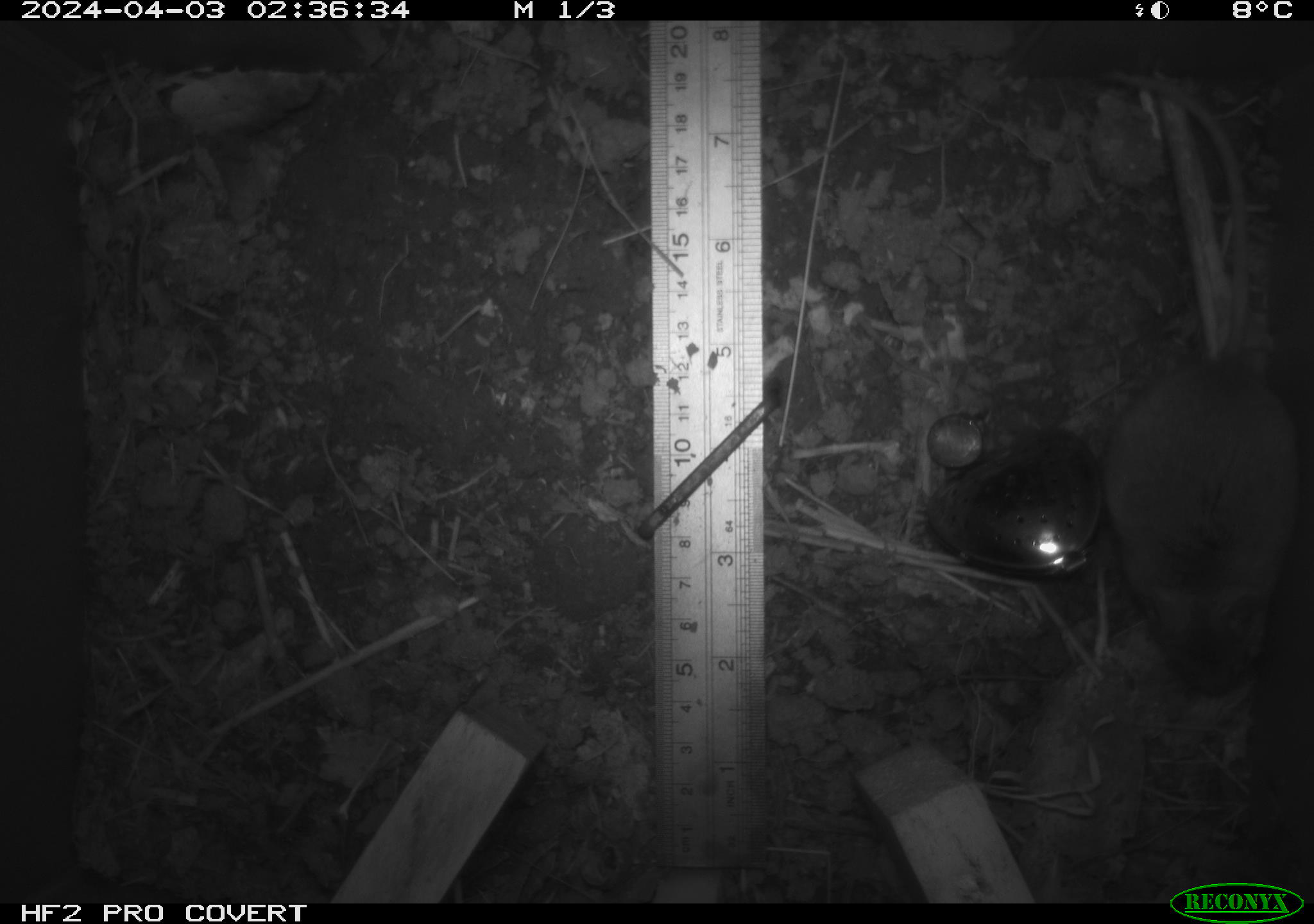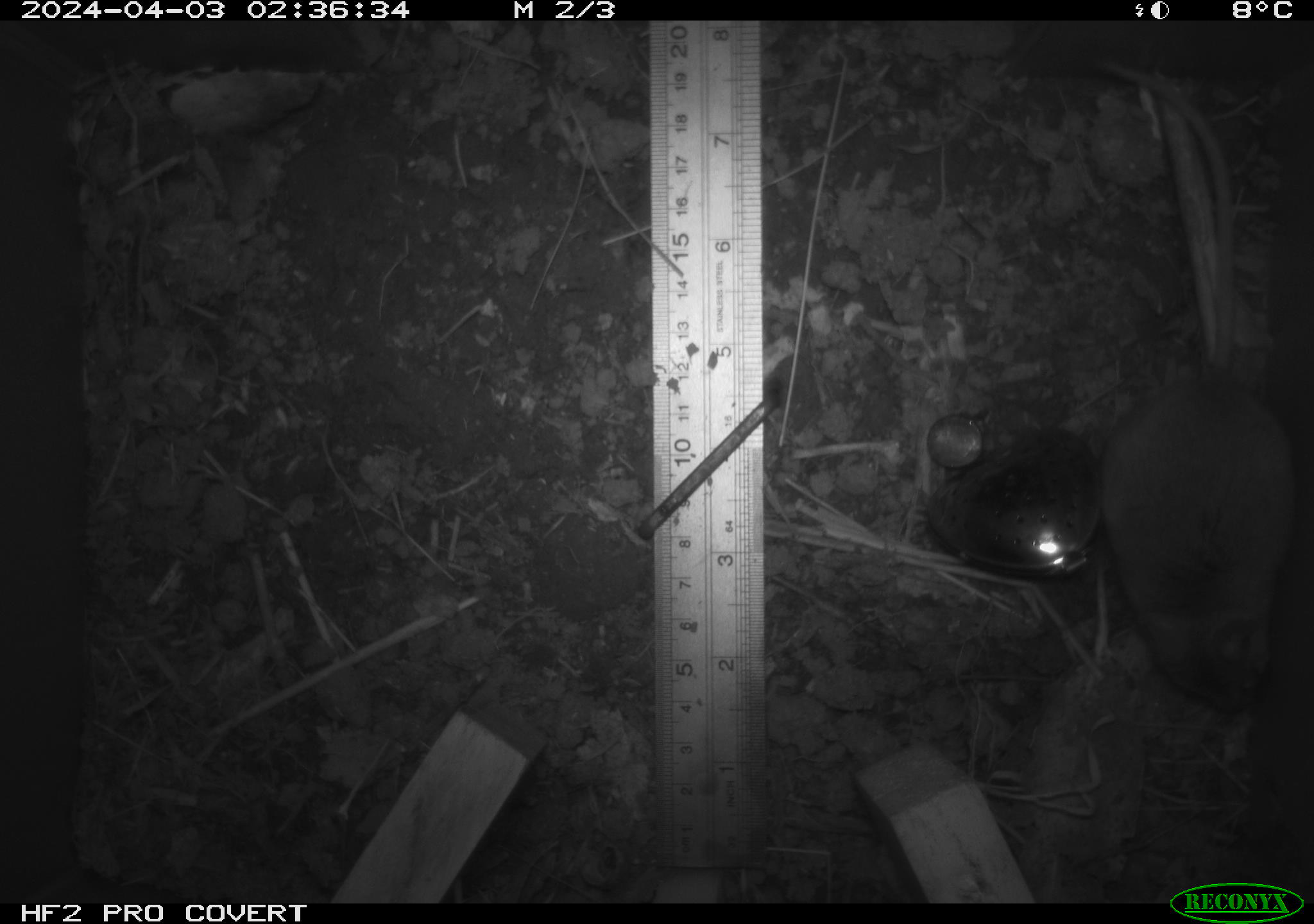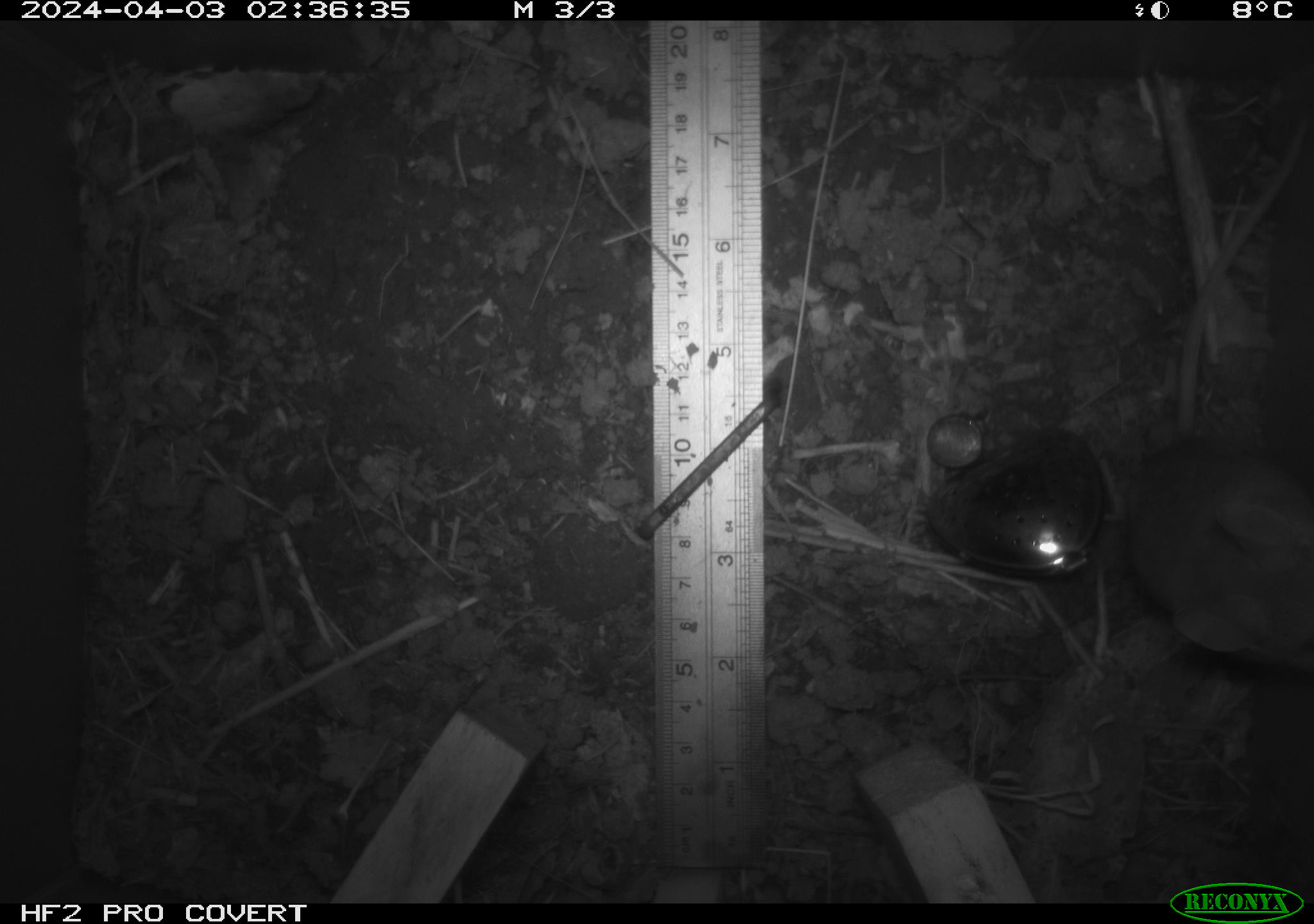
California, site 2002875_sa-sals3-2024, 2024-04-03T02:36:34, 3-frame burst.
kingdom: Animalia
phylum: Chordata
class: Mammalia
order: Rodentia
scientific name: Rodentia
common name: mouse species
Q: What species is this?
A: Mouse species (Rodentia).